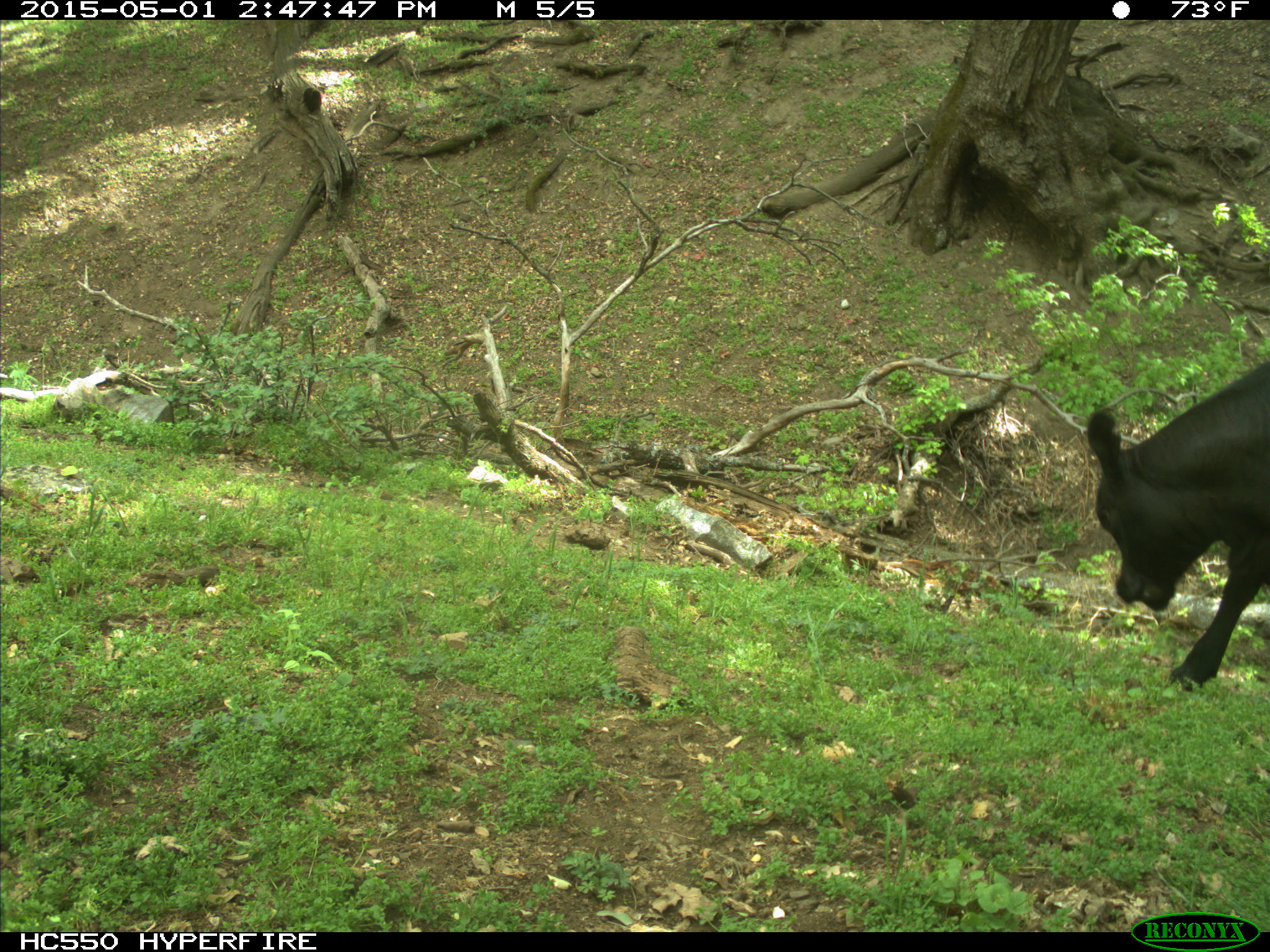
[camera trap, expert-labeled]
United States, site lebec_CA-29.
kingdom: Animalia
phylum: Chordata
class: Mammalia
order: Artiodactyla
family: Bovidae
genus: Bos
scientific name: Bos taurus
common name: domestic cow